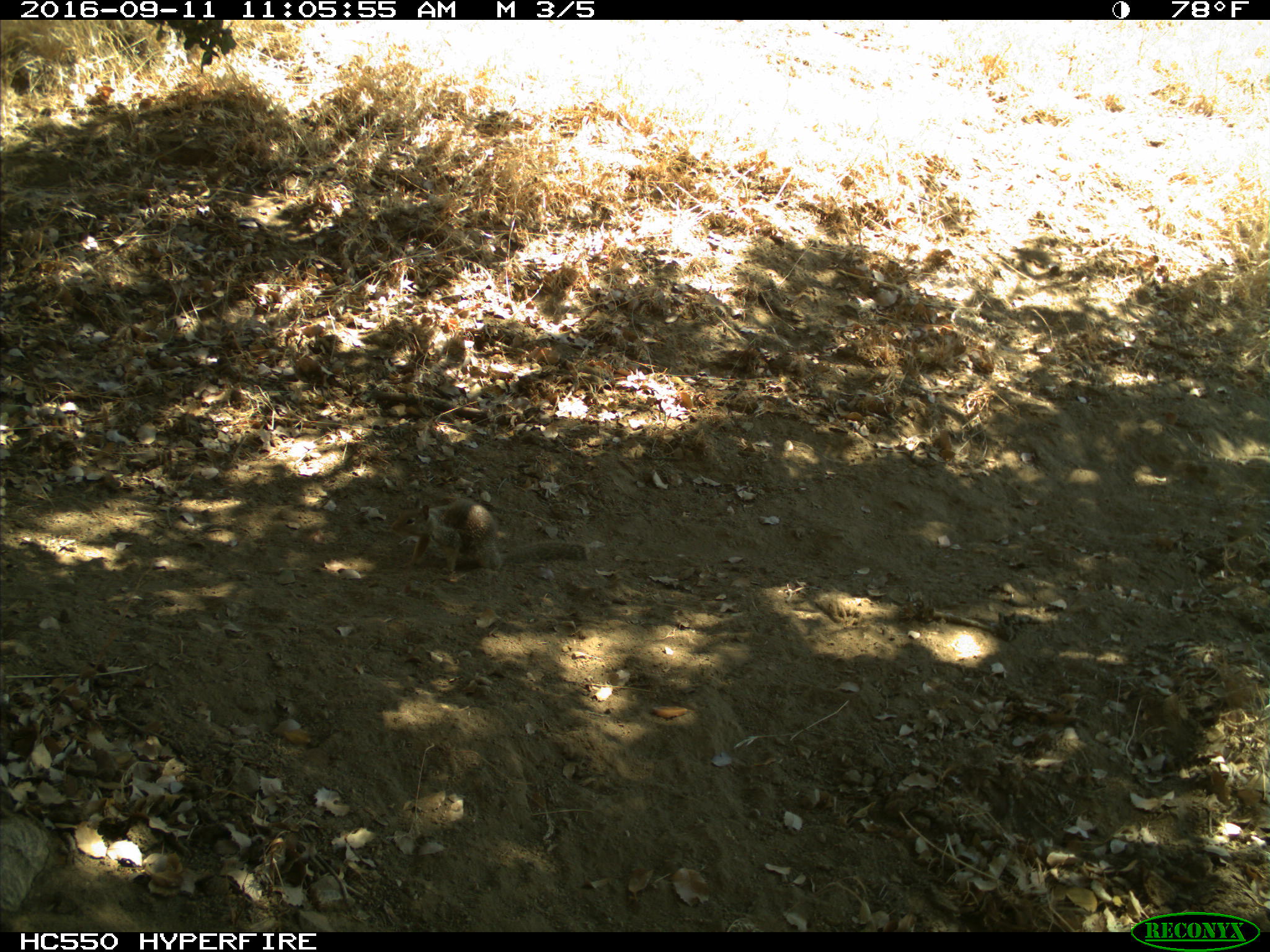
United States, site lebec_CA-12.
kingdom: Animalia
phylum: Chordata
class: Mammalia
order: Rodentia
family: Sciuridae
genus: Otospermophilus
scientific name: Otospermophilus beecheyi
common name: california ground squirrel